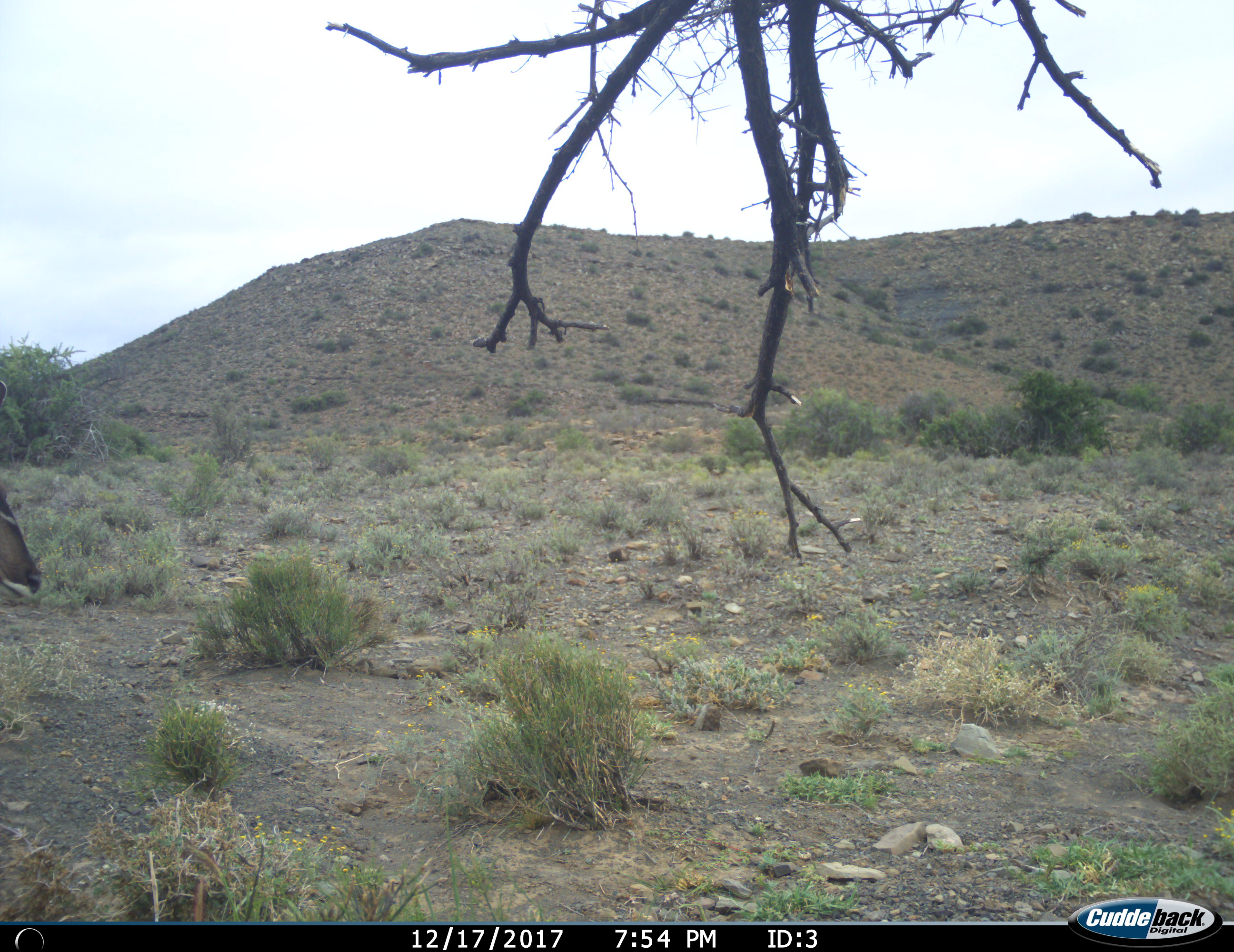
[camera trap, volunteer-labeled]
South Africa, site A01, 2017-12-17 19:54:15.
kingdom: Animalia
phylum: Chordata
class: Mammalia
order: Artiodactyla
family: Bovidae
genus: Tragelaphus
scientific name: Tragelaphus strepsiceros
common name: greater kudu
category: kudu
Kudu (greater kudu) (Tragelaphus strepsiceros), count 1. Behavior (volunteer vote fractions): standing 67%, resting 0%, moving 17%, interacting 0%. Young present (vote fraction): 0%. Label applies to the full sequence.